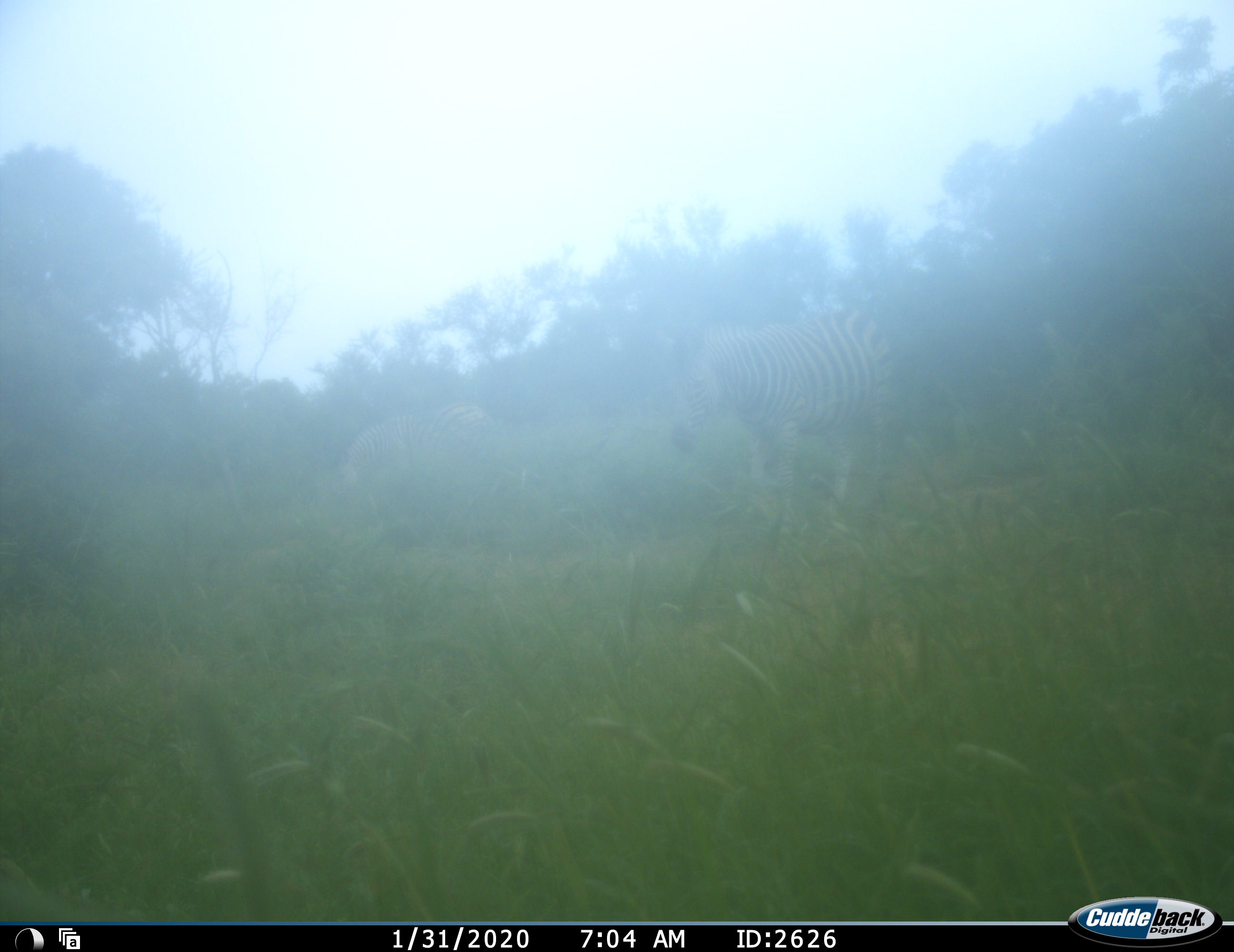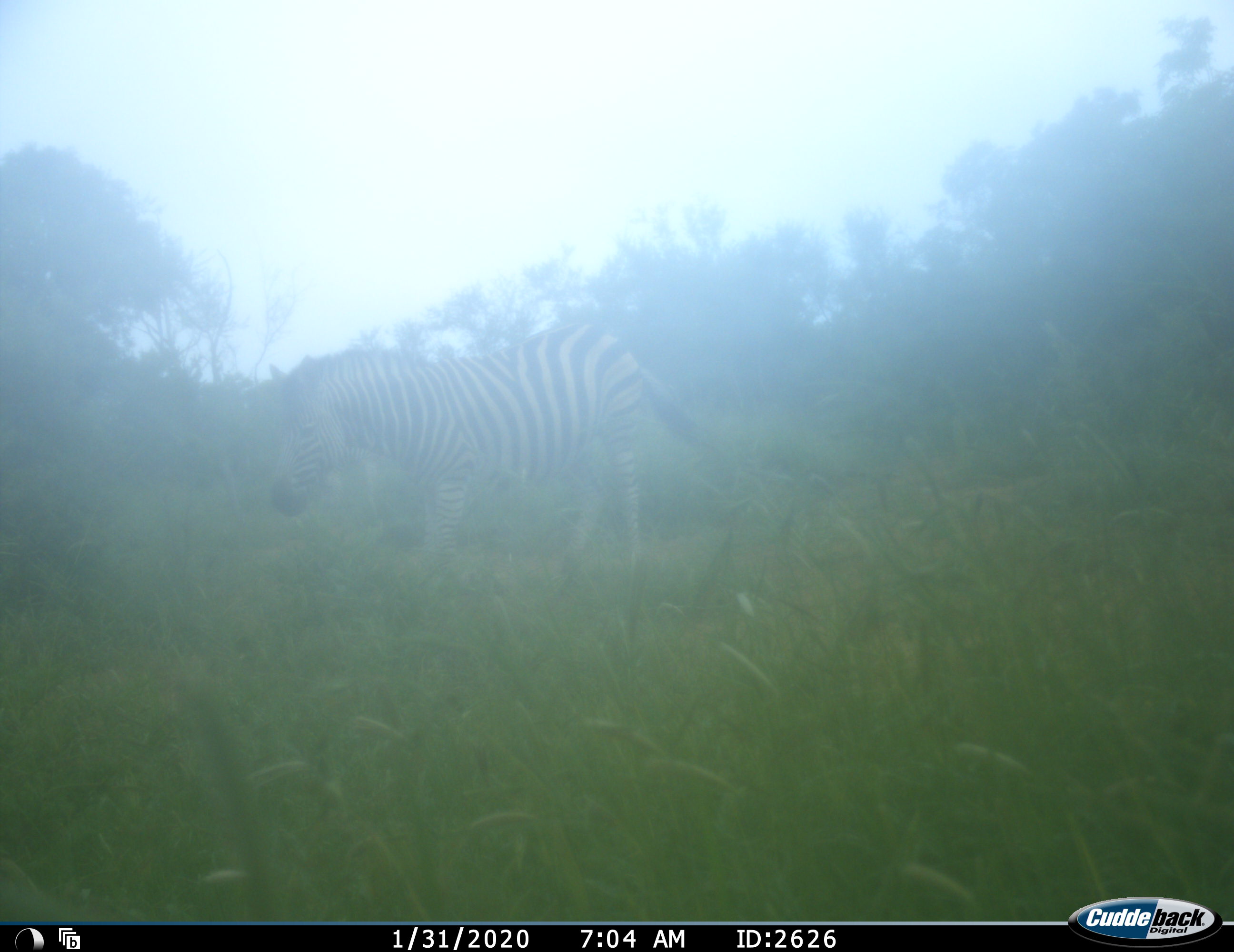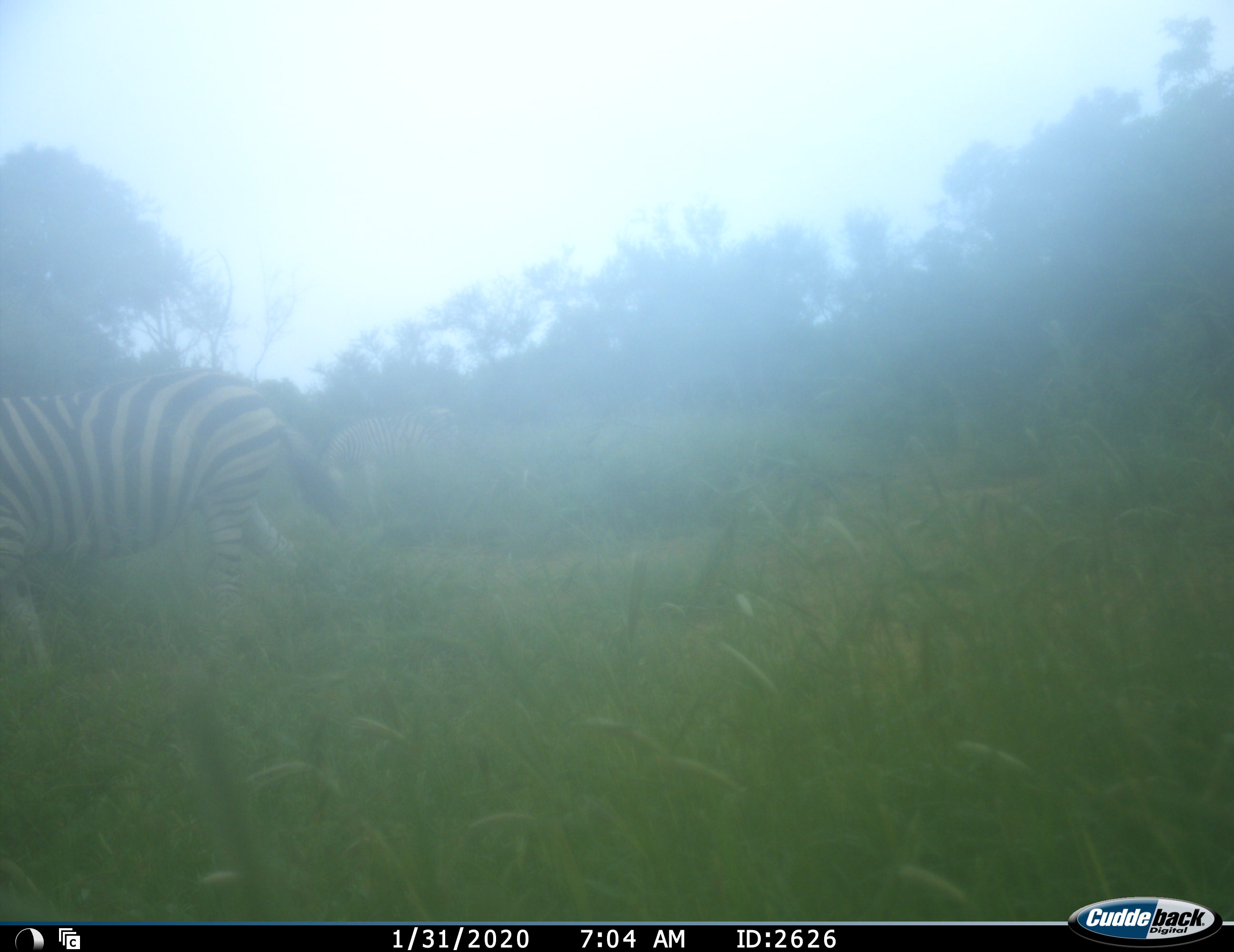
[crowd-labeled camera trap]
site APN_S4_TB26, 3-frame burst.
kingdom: Animalia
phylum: Chordata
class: Mammalia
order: Perissodactyla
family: Equidae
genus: Equus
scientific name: Equus quagga burchellii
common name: burchell's zebra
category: zebraburchells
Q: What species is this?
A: Zebraburchells (burchell's zebra) (Equus quagga burchellii).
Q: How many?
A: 2.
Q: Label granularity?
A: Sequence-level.